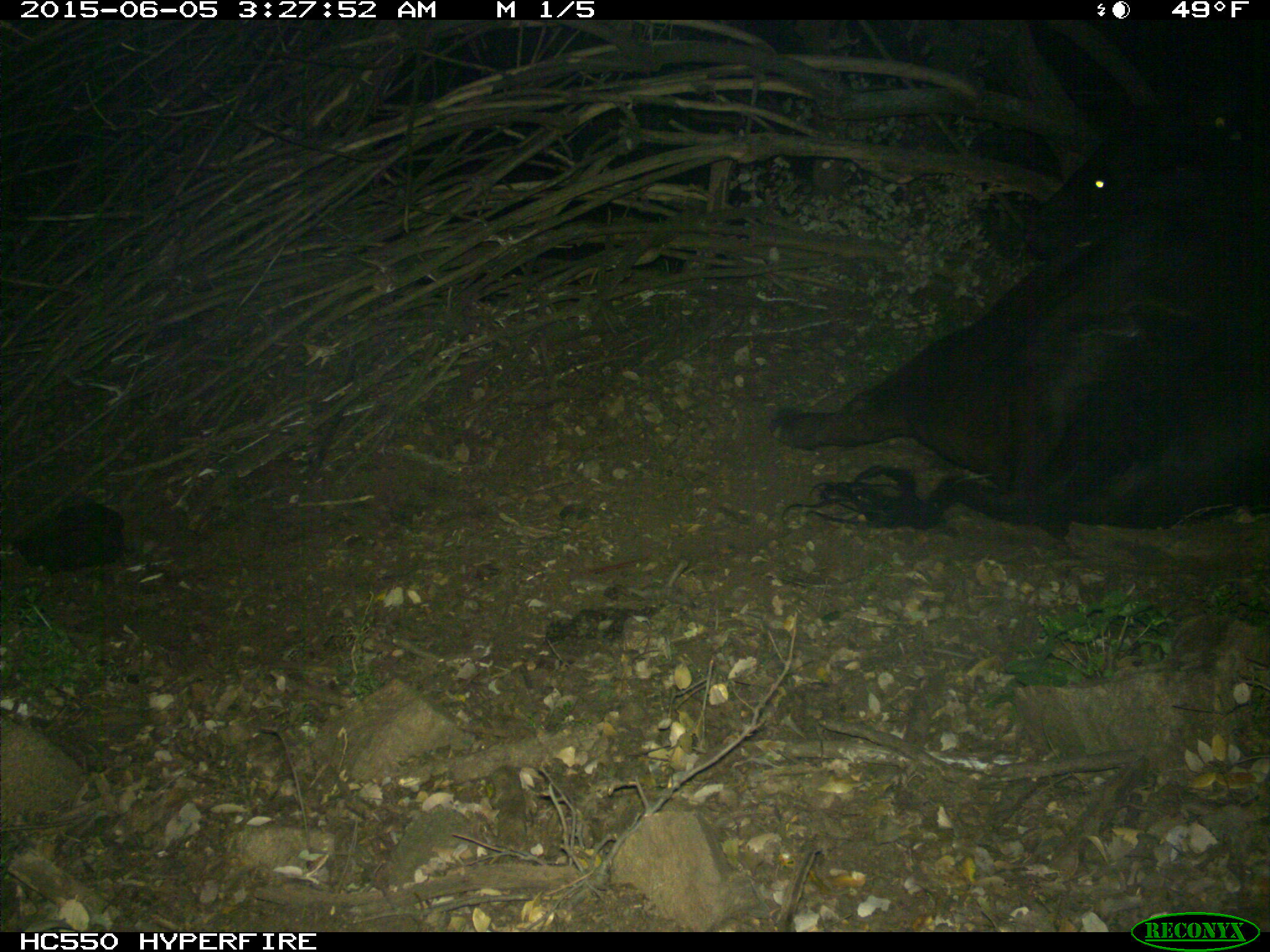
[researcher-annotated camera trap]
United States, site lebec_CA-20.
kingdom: Animalia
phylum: Chordata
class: Mammalia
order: Artiodactyla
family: Bovidae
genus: Bos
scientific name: Bos taurus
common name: domestic cow